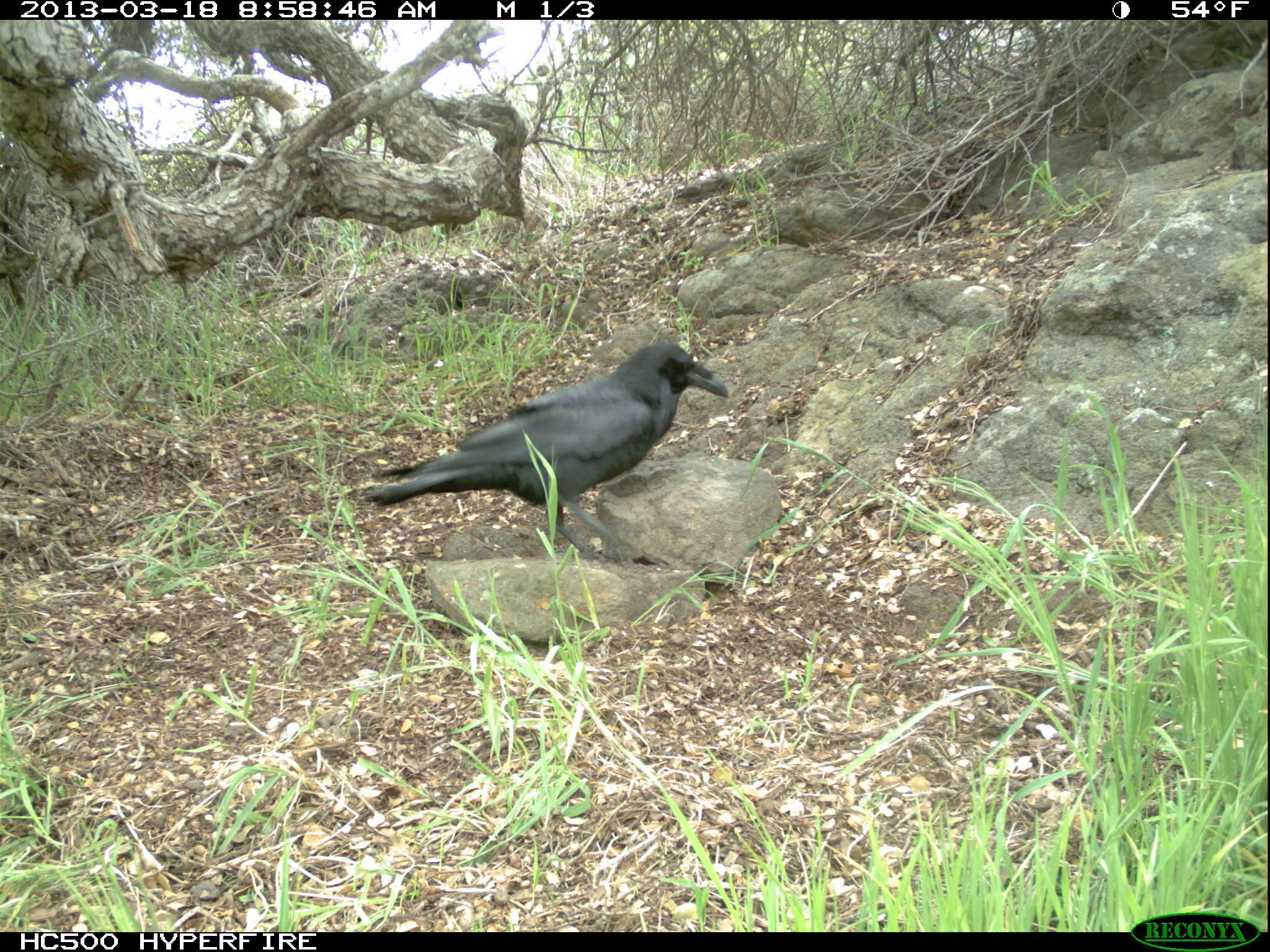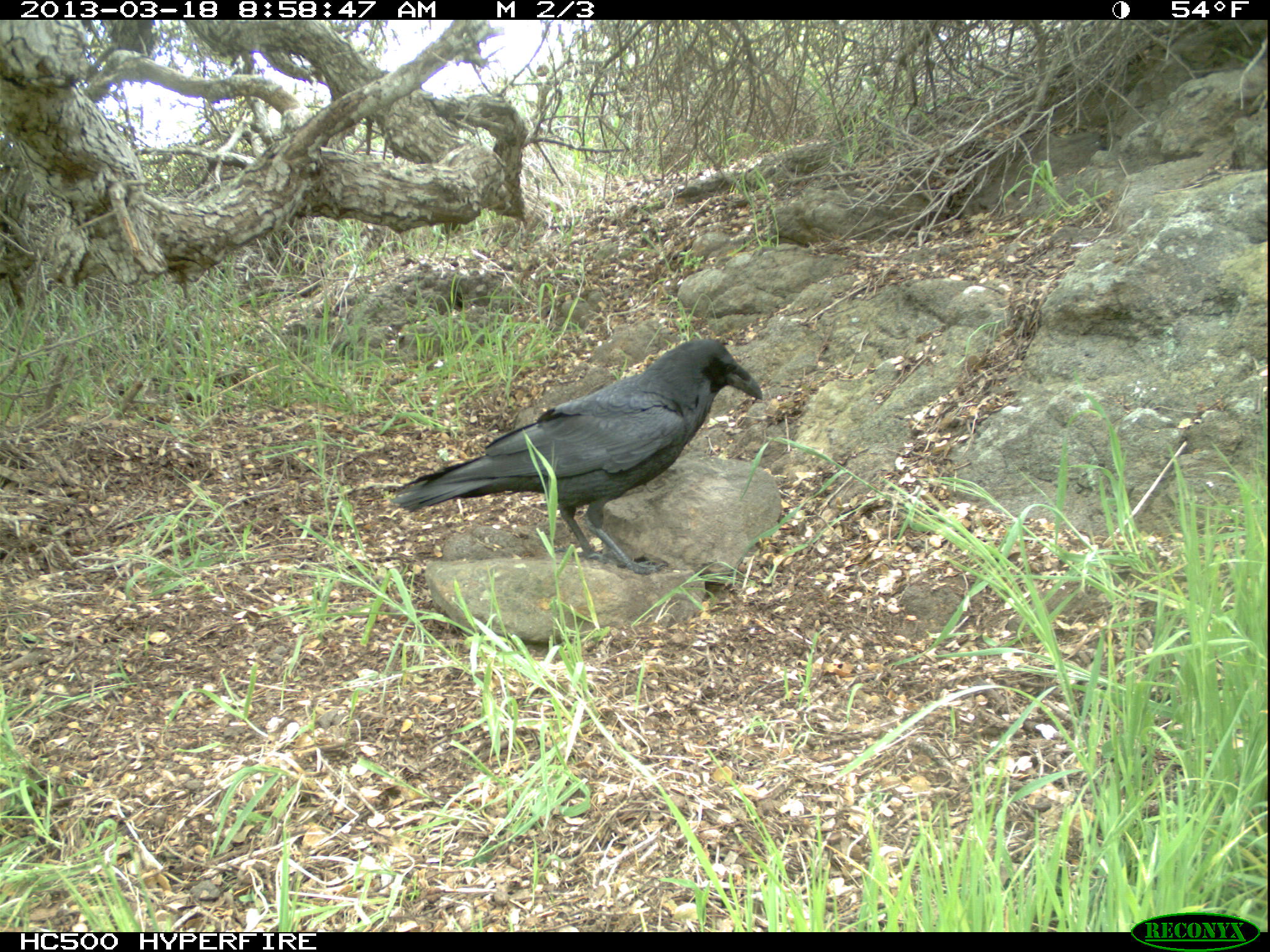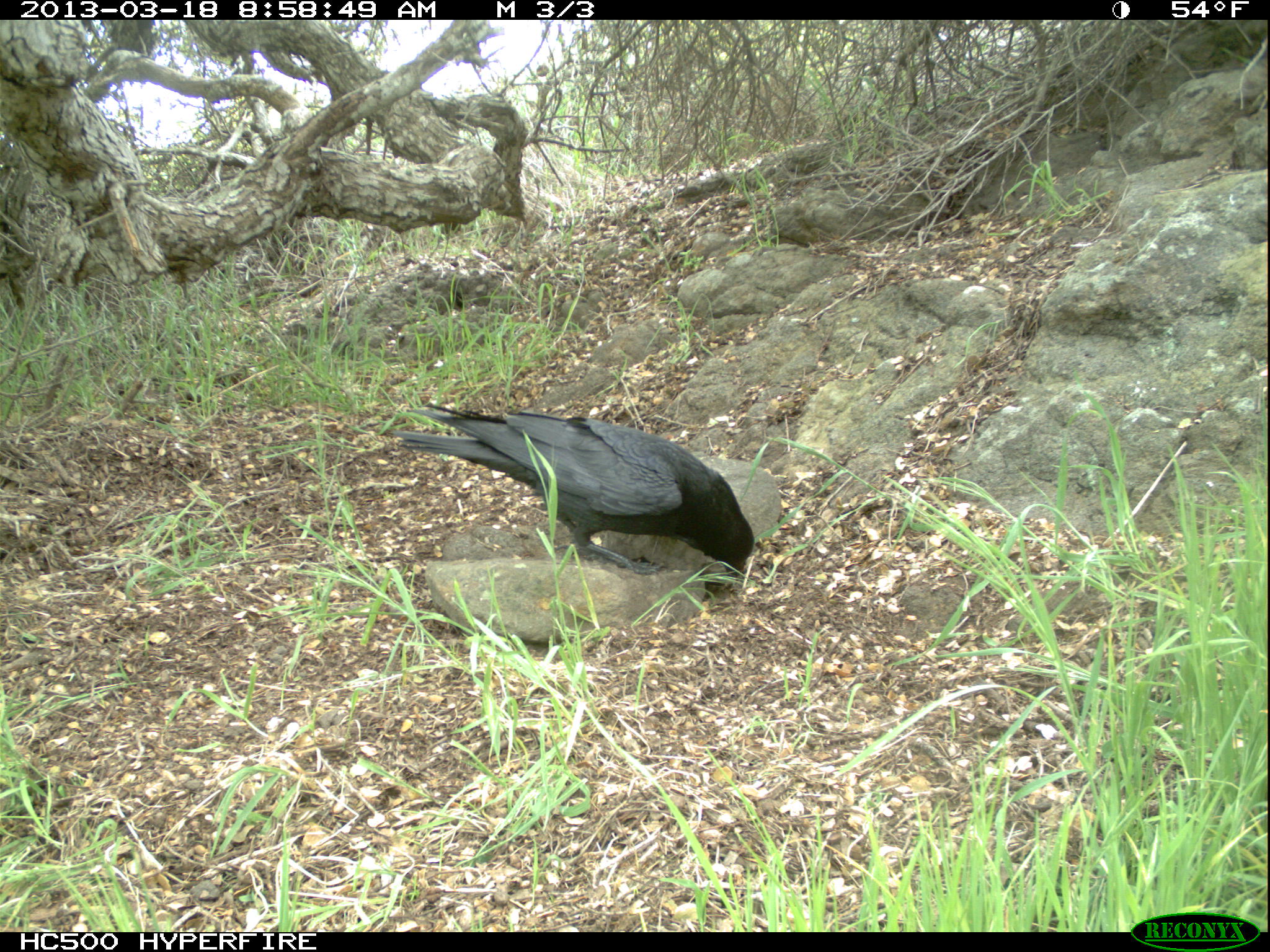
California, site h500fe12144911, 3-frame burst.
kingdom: Animalia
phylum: Chordata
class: Aves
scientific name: Aves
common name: bird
Bird (Aves).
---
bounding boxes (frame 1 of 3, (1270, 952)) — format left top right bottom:
bird: 363 341 730 567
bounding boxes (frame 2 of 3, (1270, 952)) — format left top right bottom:
bird: 393 339 763 573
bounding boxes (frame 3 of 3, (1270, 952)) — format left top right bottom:
bird: 392 403 754 576